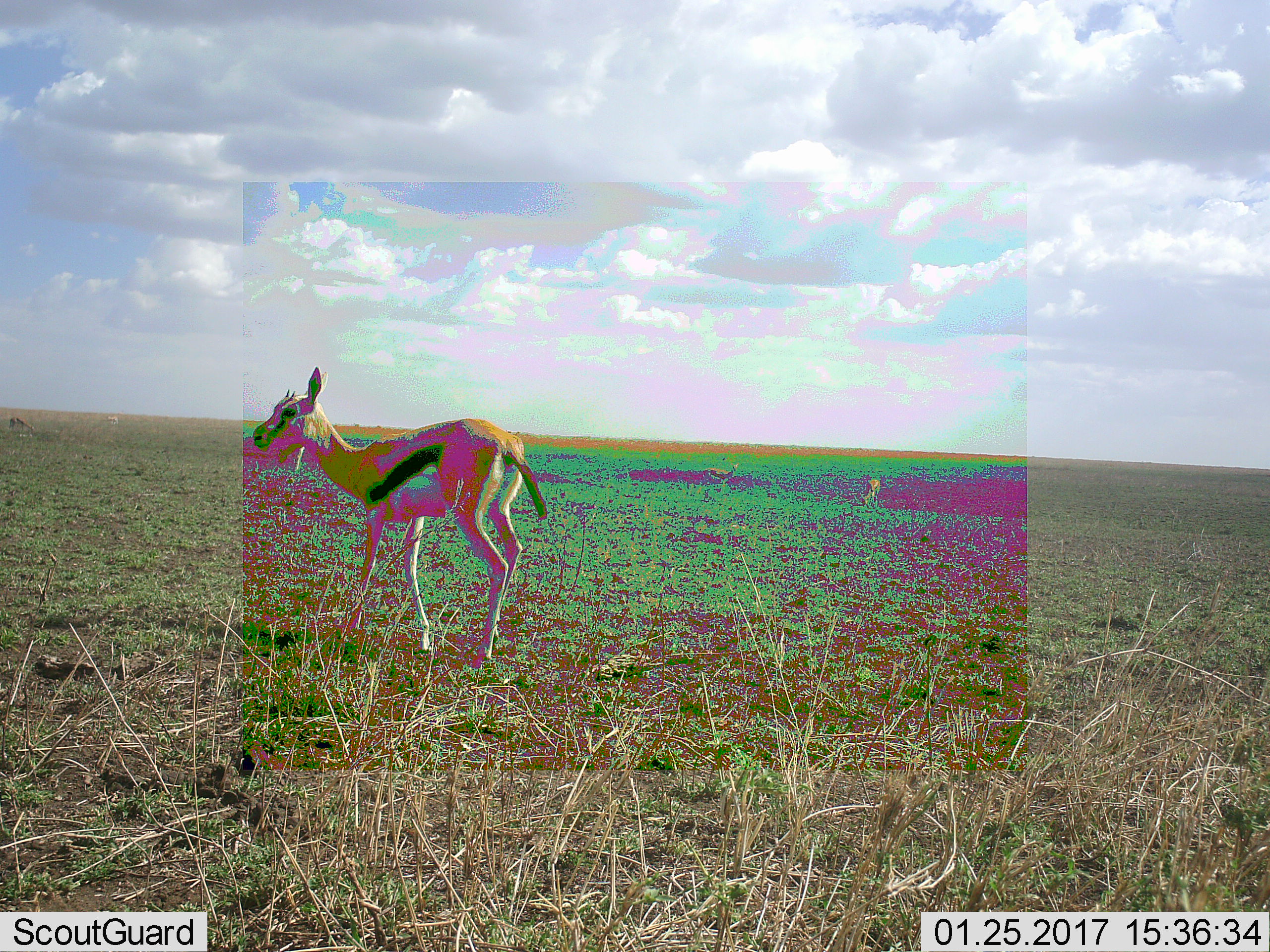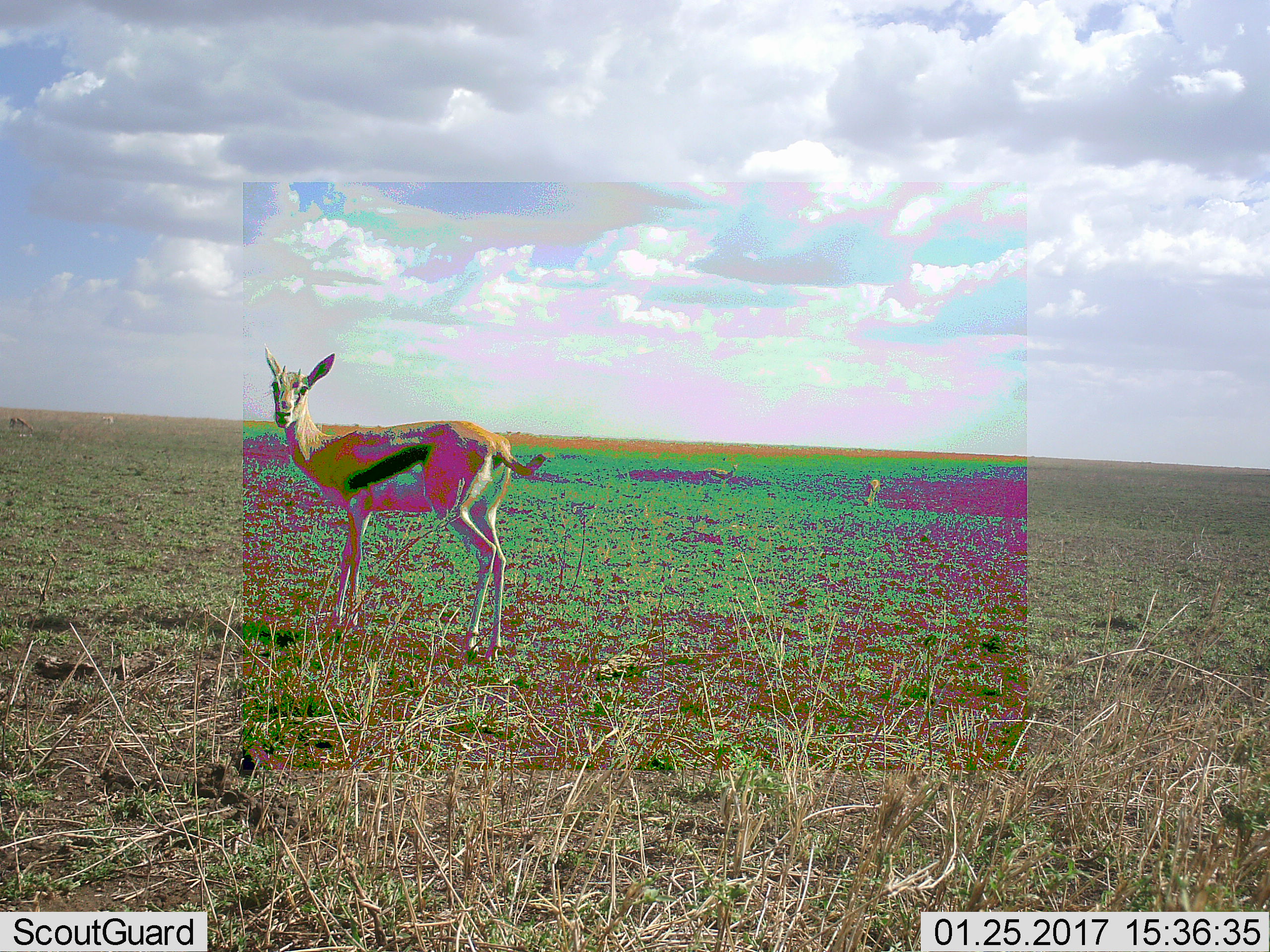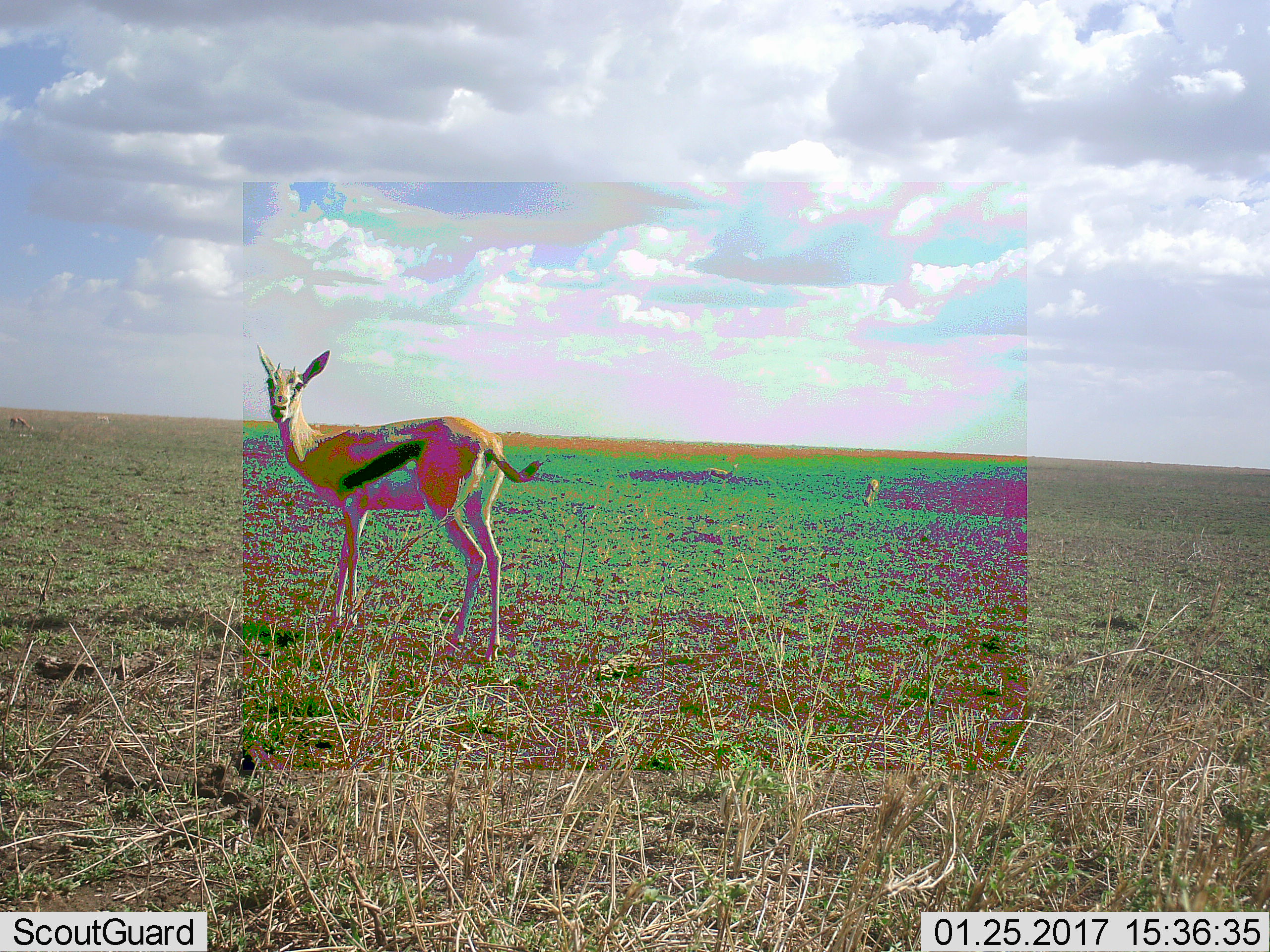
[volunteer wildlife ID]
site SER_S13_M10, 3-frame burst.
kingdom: Animalia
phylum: Chordata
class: Mammalia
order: Artiodactyla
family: Bovidae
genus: Eudorcas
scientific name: Eudorcas thomsonii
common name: thomson's gazelle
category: gazellethomsons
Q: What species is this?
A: Gazellethomsons (thomson's gazelle) (Eudorcas thomsonii).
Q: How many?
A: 4.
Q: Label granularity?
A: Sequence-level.